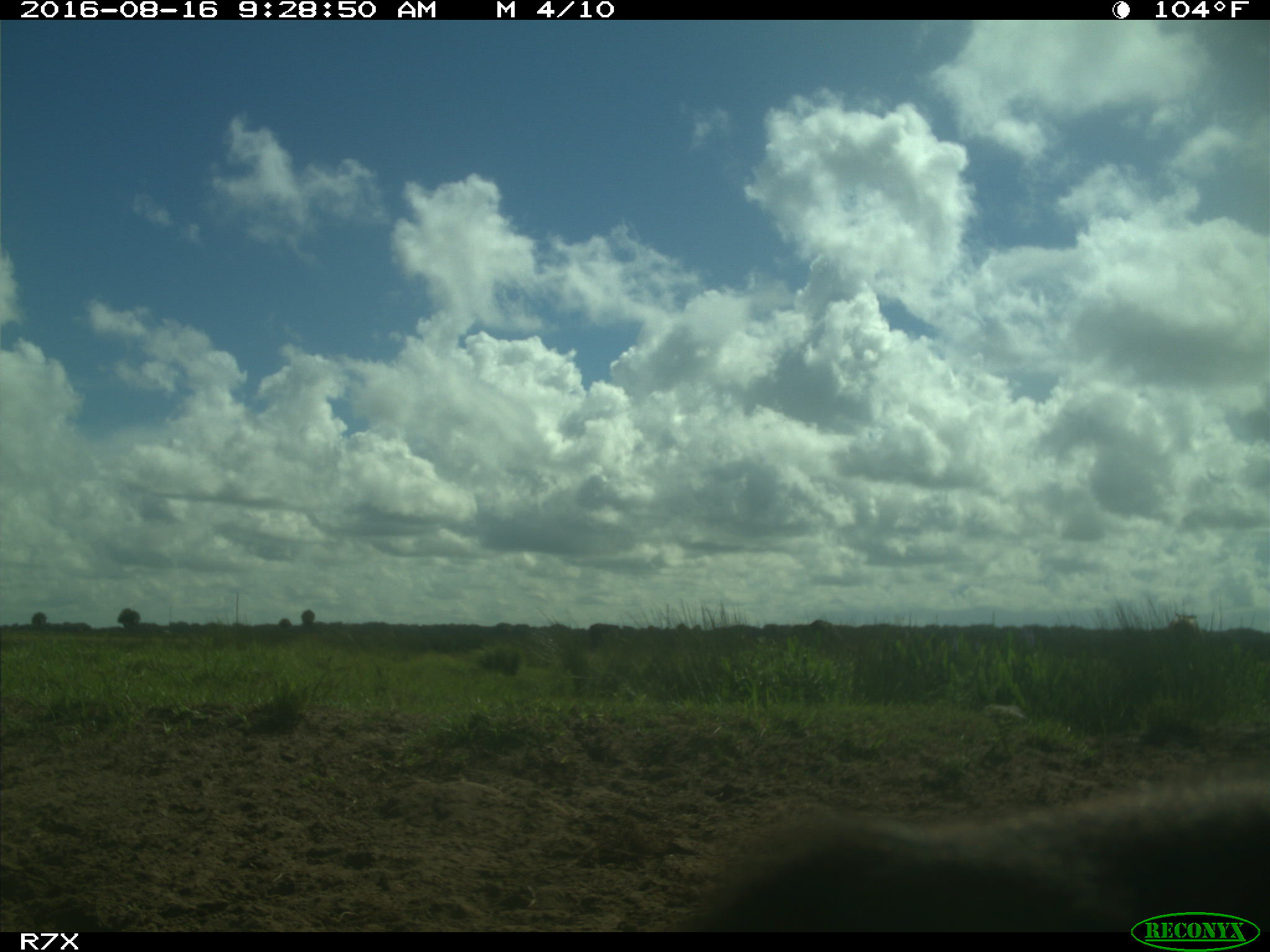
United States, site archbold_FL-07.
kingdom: Animalia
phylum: Chordata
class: Mammalia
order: Artiodactyla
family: Bovidae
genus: Bos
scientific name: Bos taurus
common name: domestic cow